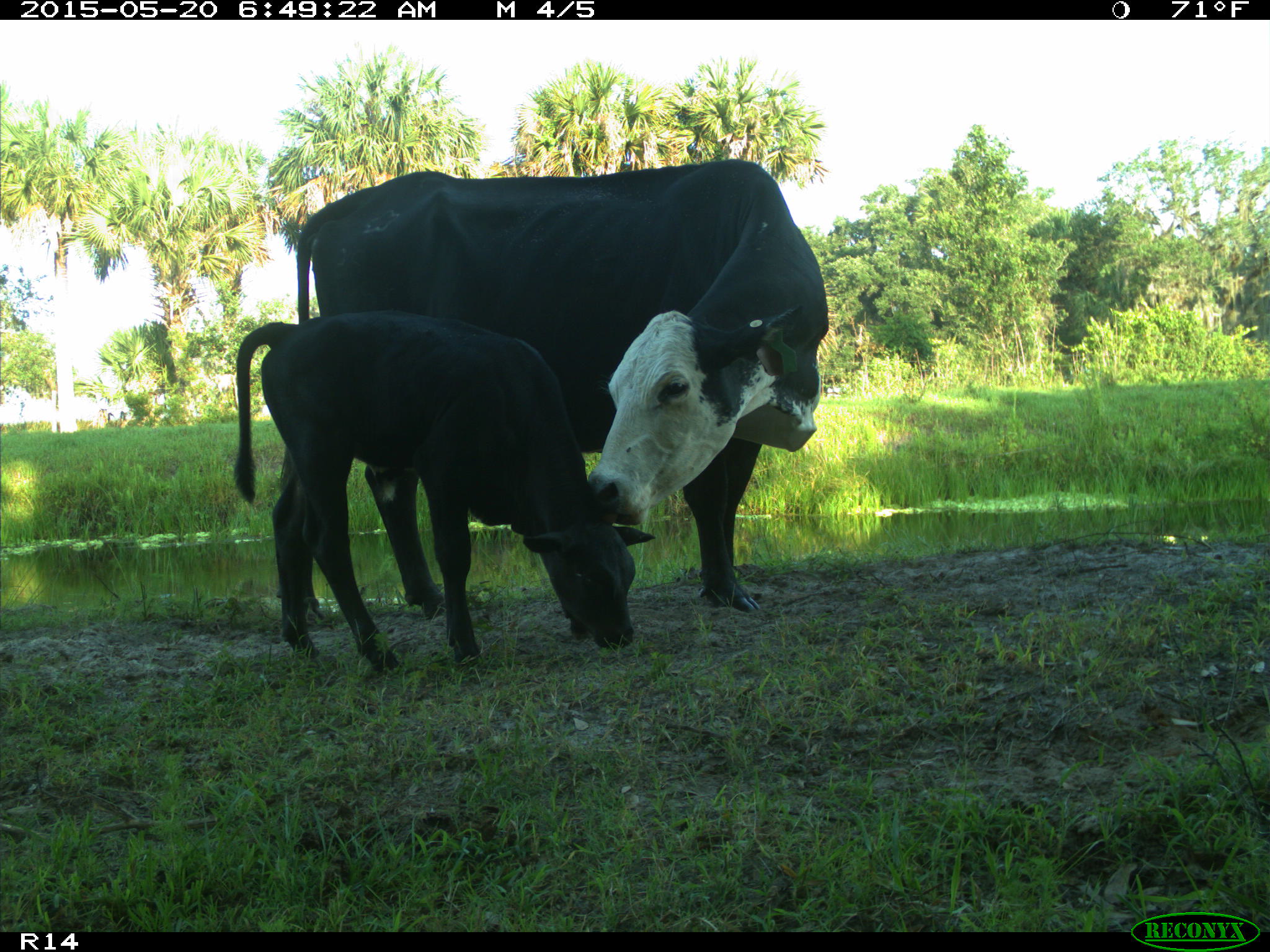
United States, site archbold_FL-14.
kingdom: Animalia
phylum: Chordata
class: Mammalia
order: Artiodactyla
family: Bovidae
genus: Bos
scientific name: Bos taurus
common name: domestic cow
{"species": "Bos taurus (domestic cow)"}